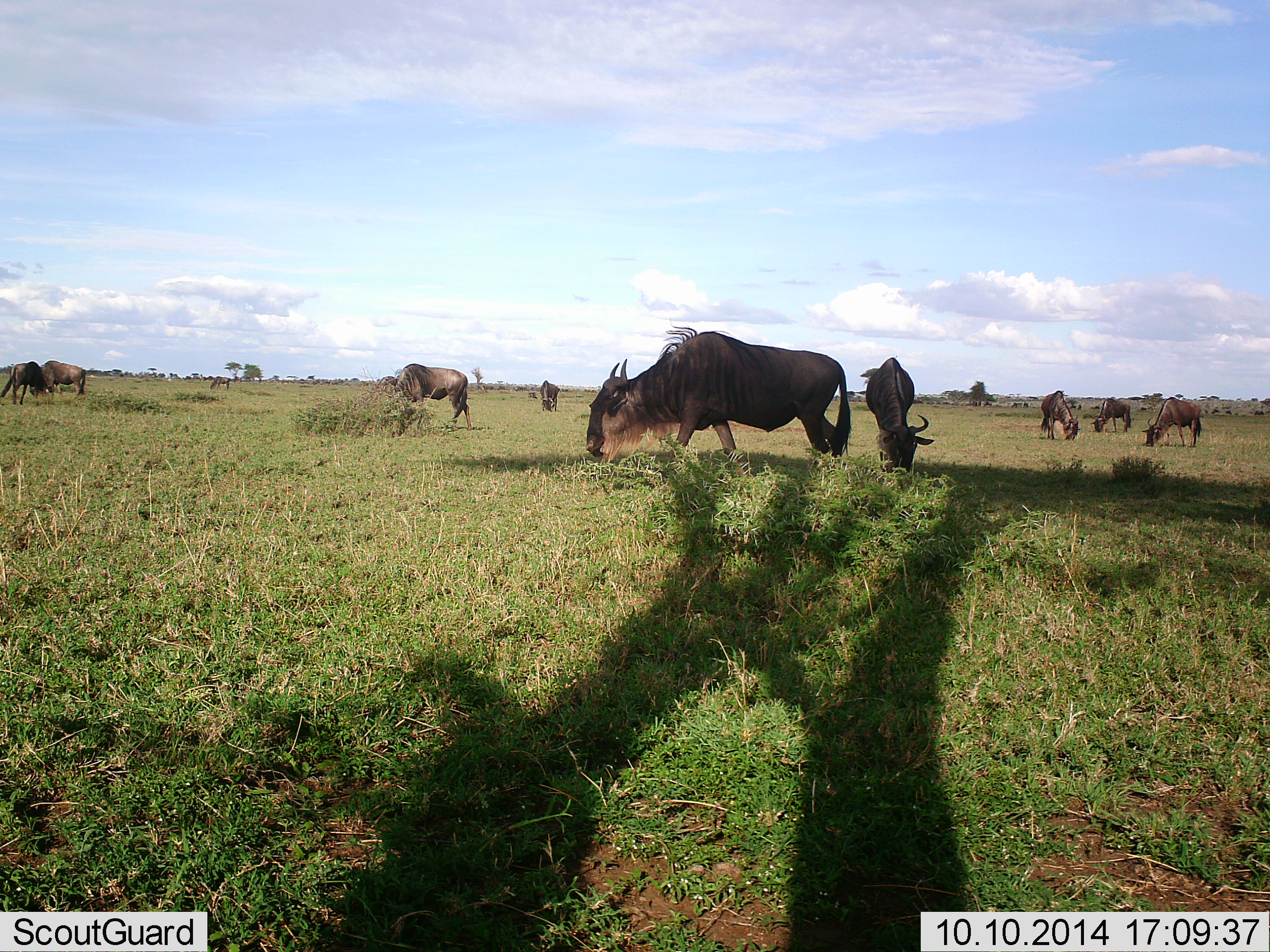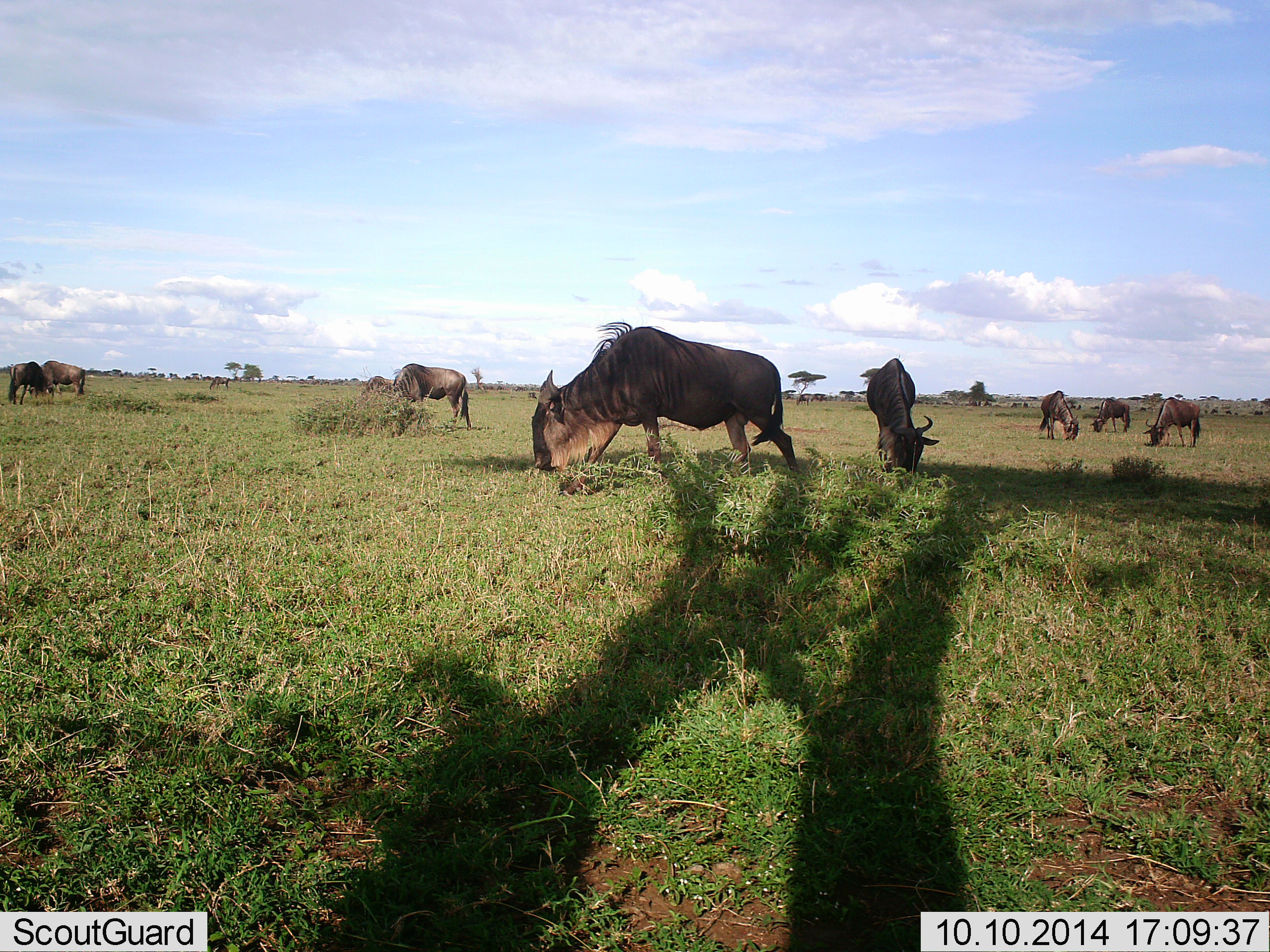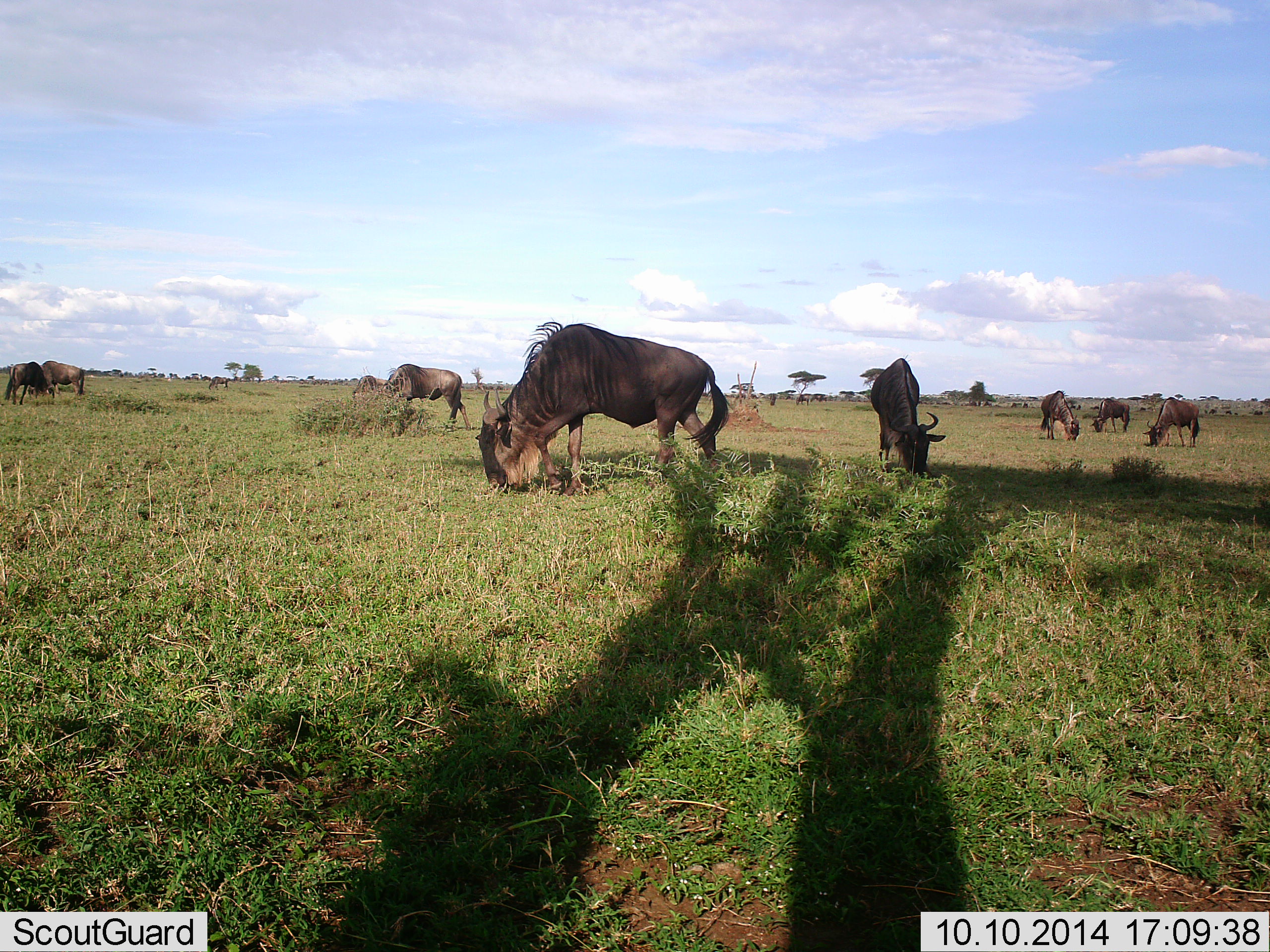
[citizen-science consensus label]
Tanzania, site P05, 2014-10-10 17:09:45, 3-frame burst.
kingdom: Animalia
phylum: Chordata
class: Mammalia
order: Artiodactyla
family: Bovidae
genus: Connochaetes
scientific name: Connochaetes taurinus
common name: blue wildebeest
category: wildebeest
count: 10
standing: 50%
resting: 10%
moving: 50%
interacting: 10%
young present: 0%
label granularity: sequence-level